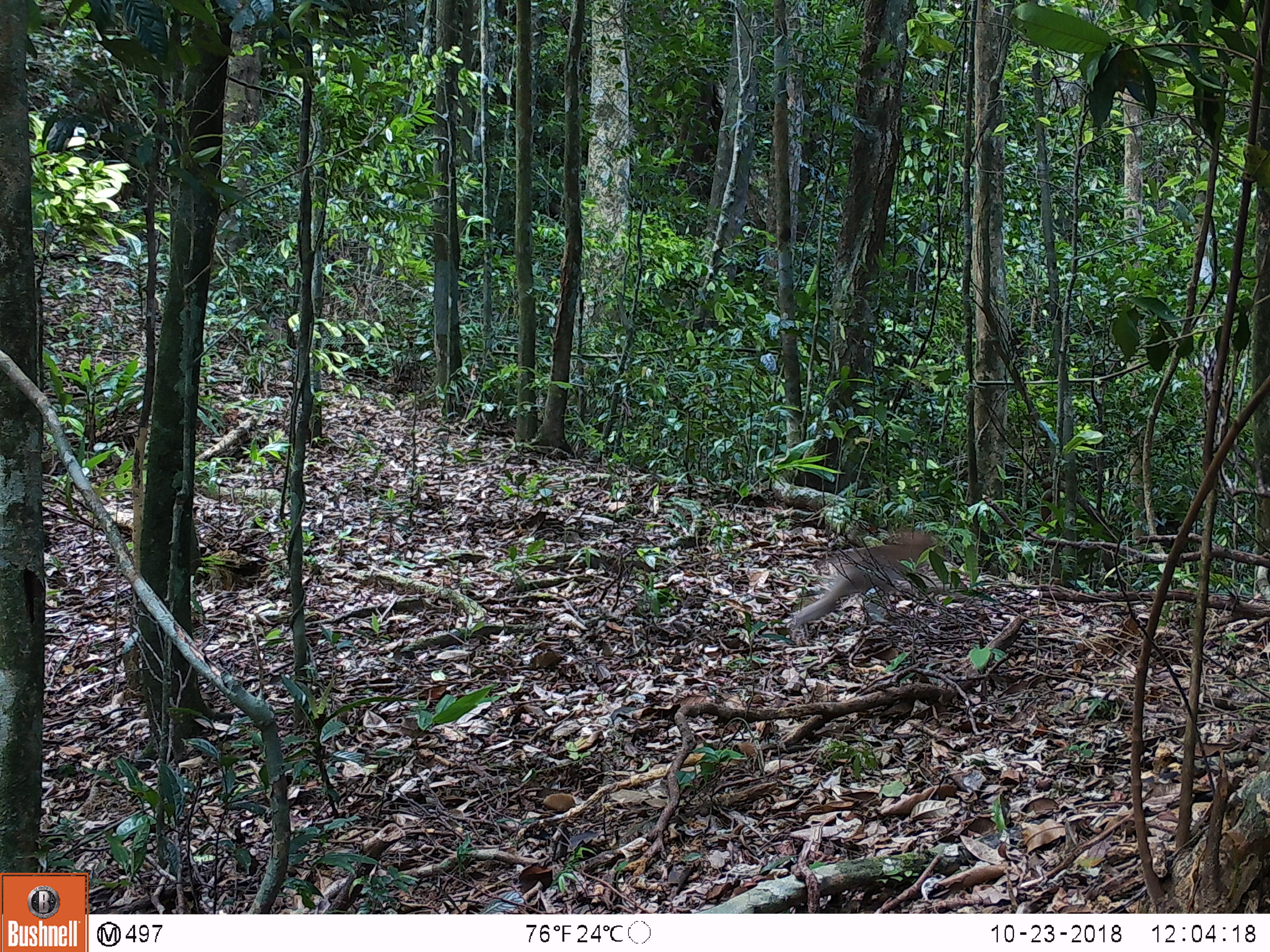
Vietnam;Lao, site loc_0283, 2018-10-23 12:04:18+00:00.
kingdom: Animalia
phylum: Chordata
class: Mammalia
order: Primates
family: Cercopithecidae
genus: Macaca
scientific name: Macaca nemestrina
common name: pig-tailed macaque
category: pig tailed macaque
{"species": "pig tailed macaque (pig-tailed macaque) (Macaca nemestrina)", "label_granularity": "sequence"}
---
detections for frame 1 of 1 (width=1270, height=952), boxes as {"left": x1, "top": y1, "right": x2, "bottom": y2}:
pig tailed macaque: {"left": 793, "top": 530, "right": 934, "bottom": 625}